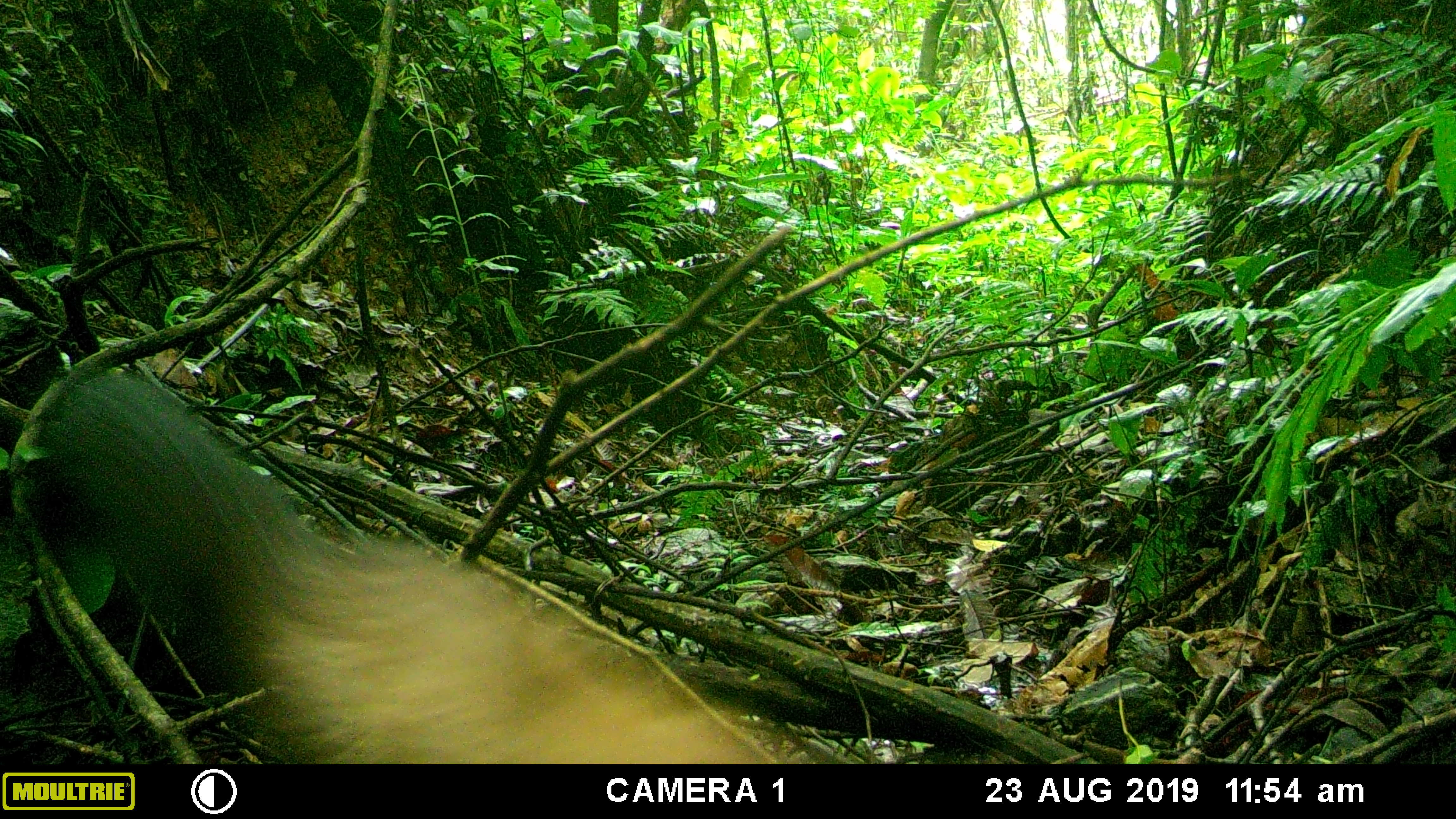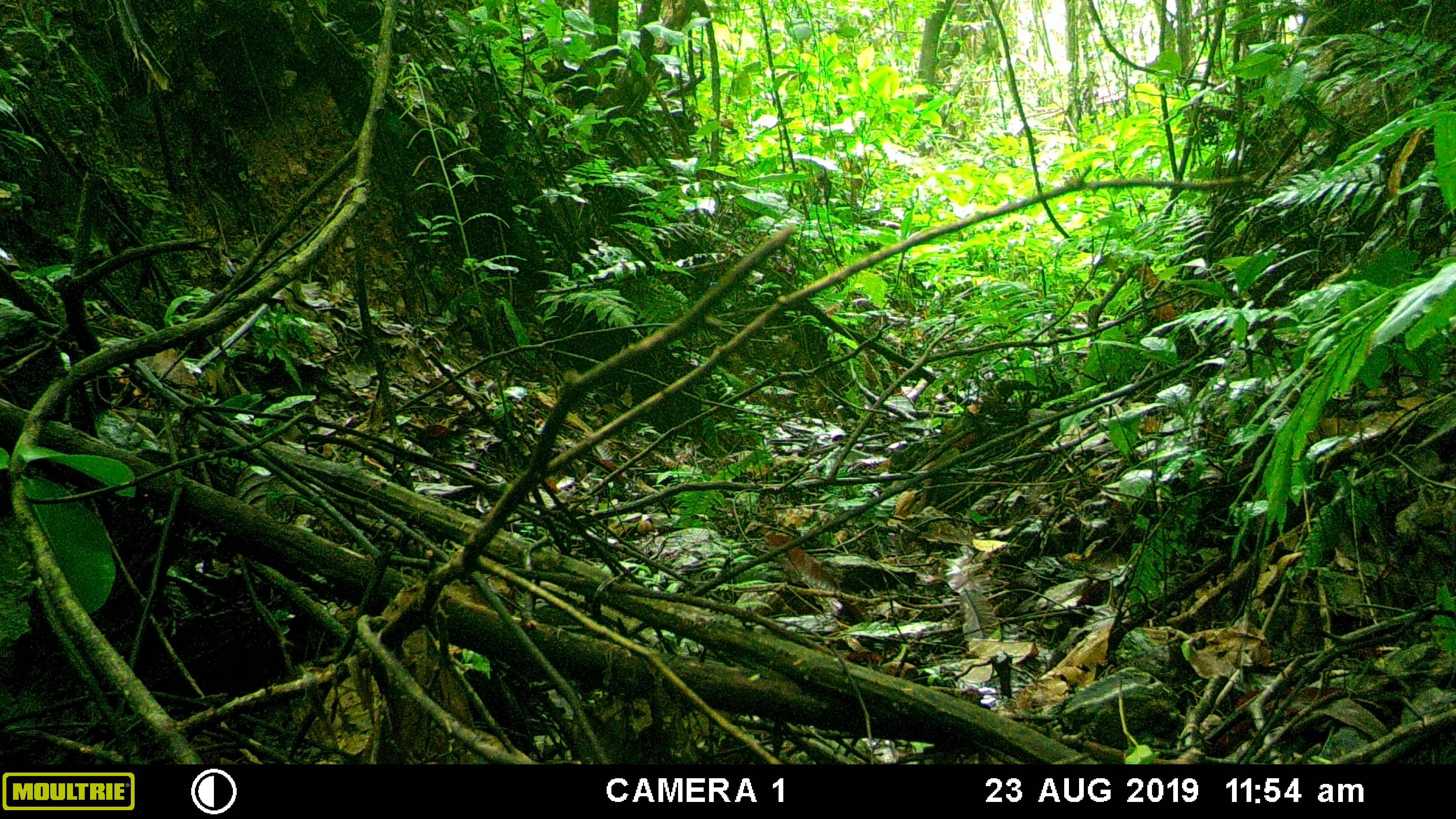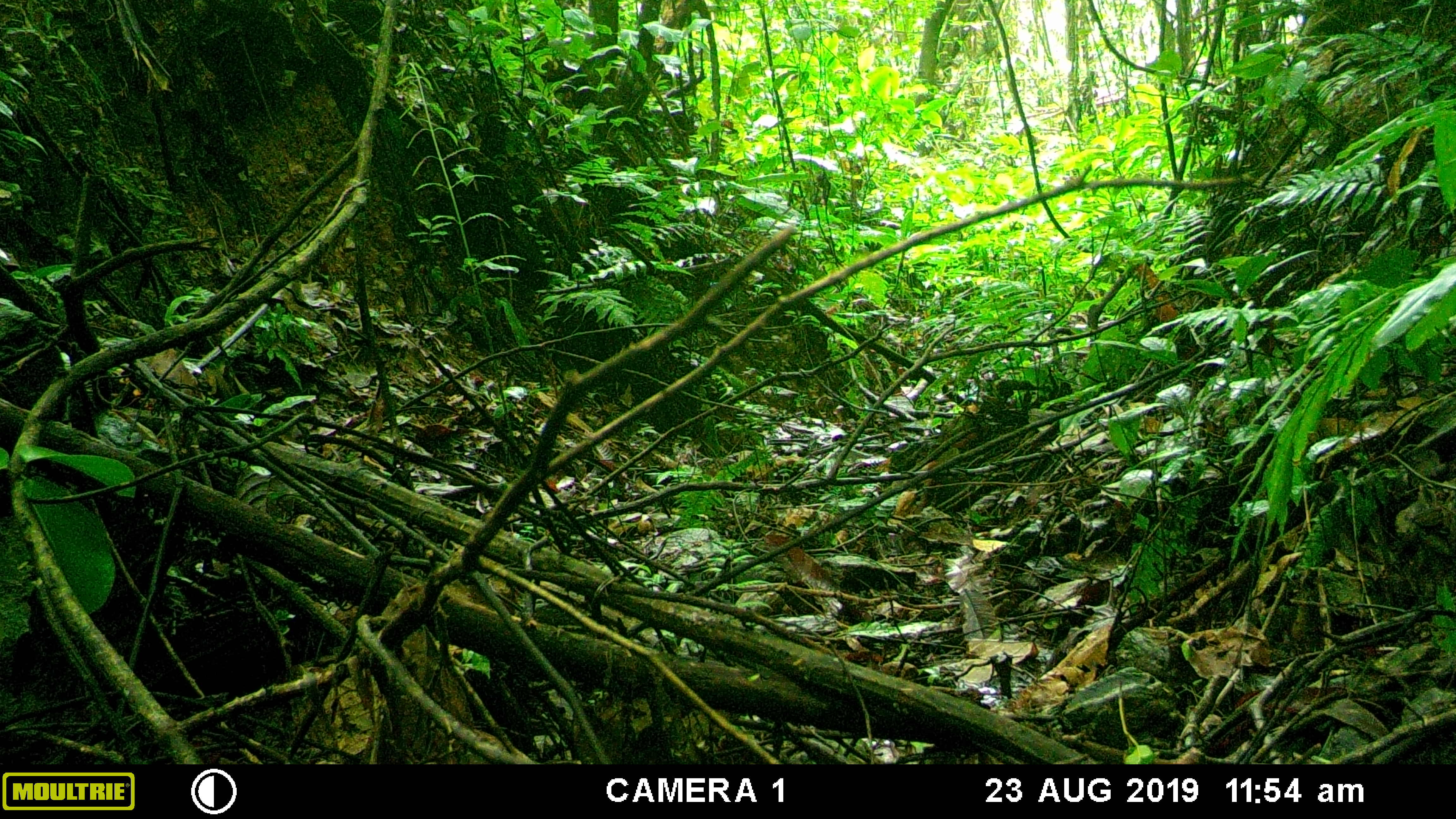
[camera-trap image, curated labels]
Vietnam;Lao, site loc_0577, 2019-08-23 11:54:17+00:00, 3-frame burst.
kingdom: Animalia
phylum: Chordata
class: Mammalia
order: Carnivora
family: Mustelidae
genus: Martes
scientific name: Martes flavigula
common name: yellow-throated marten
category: yellow throated marten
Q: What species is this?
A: Yellow throated marten (yellow-throated marten) (Martes flavigula).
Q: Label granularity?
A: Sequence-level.